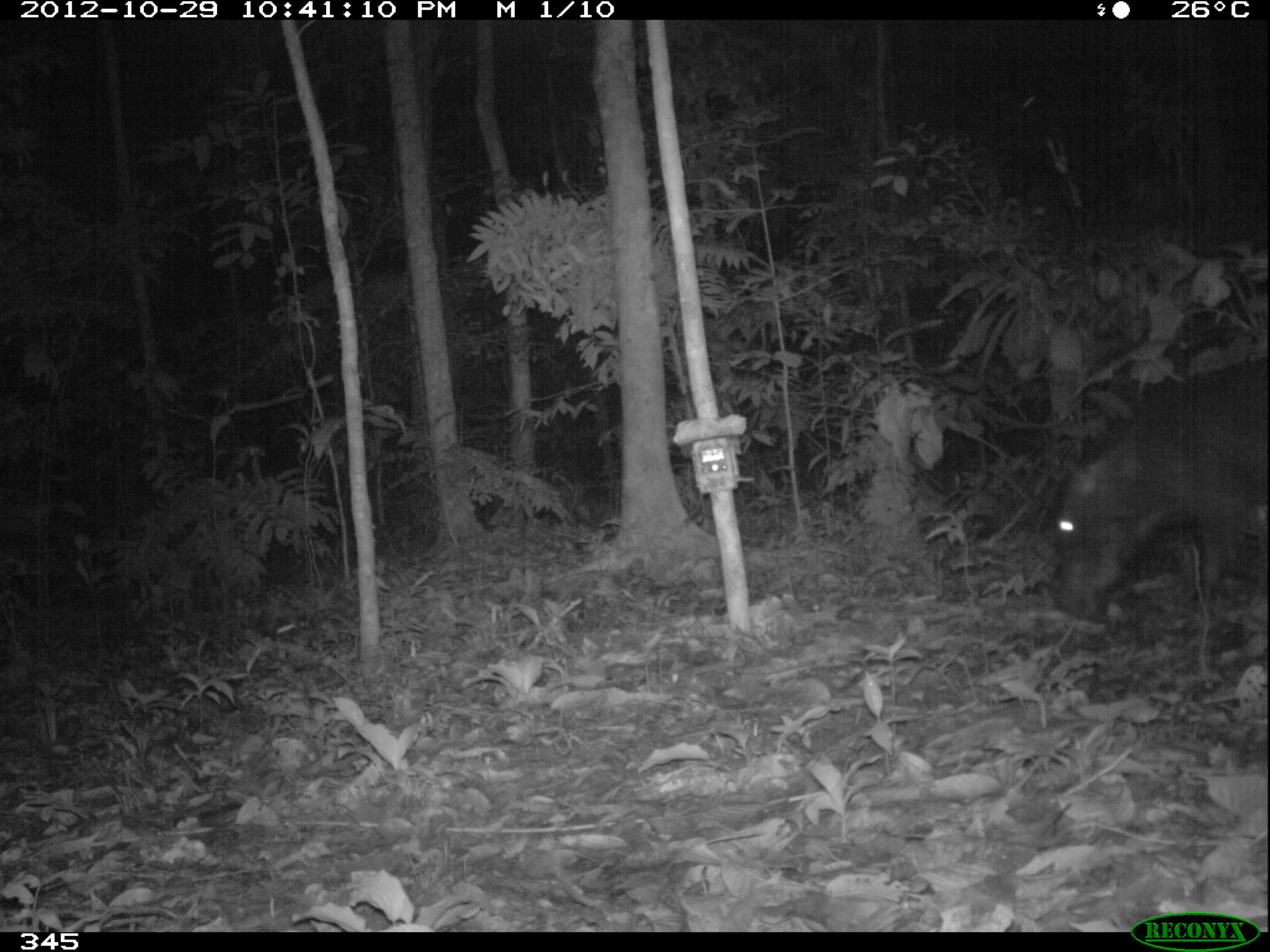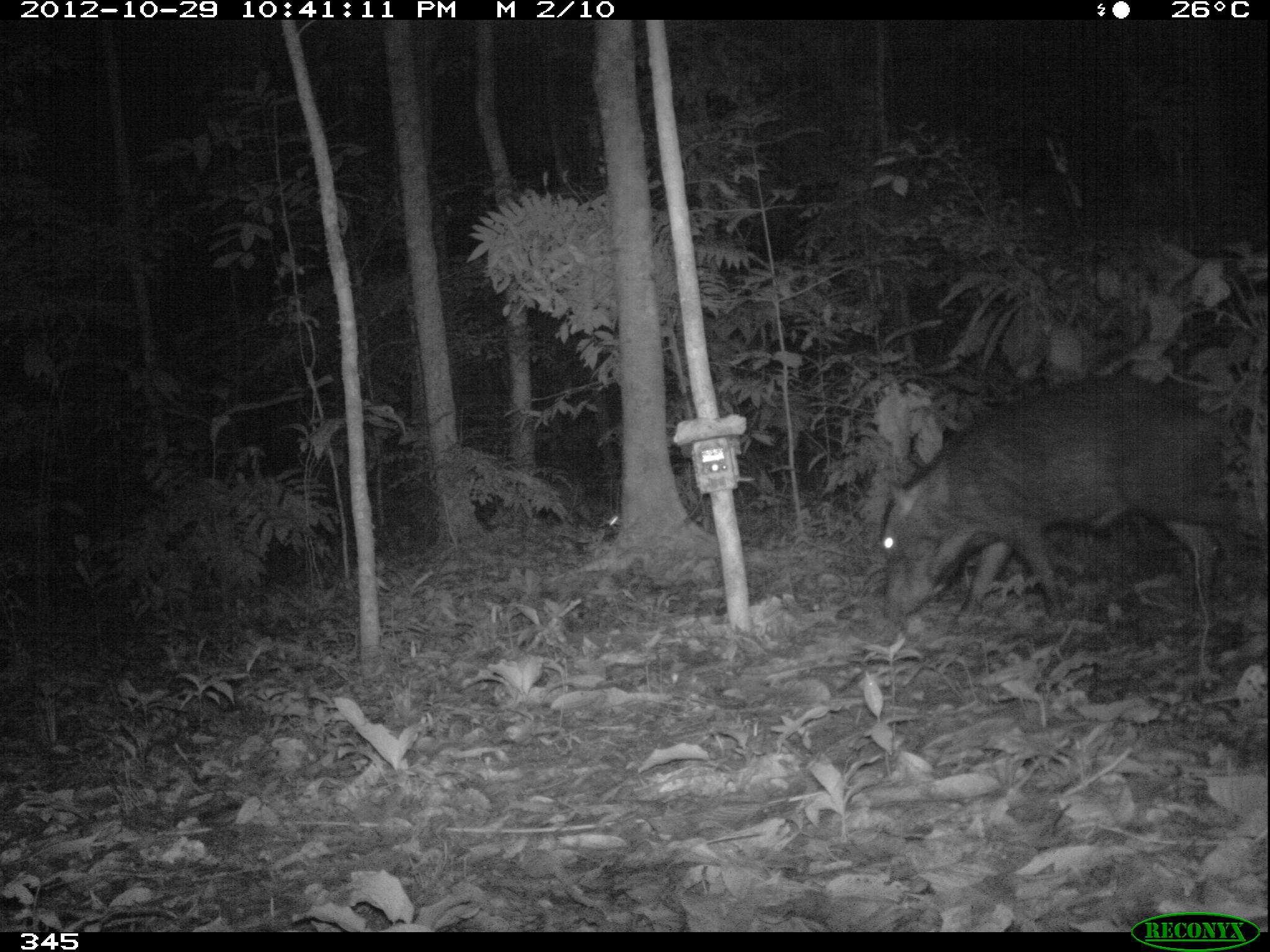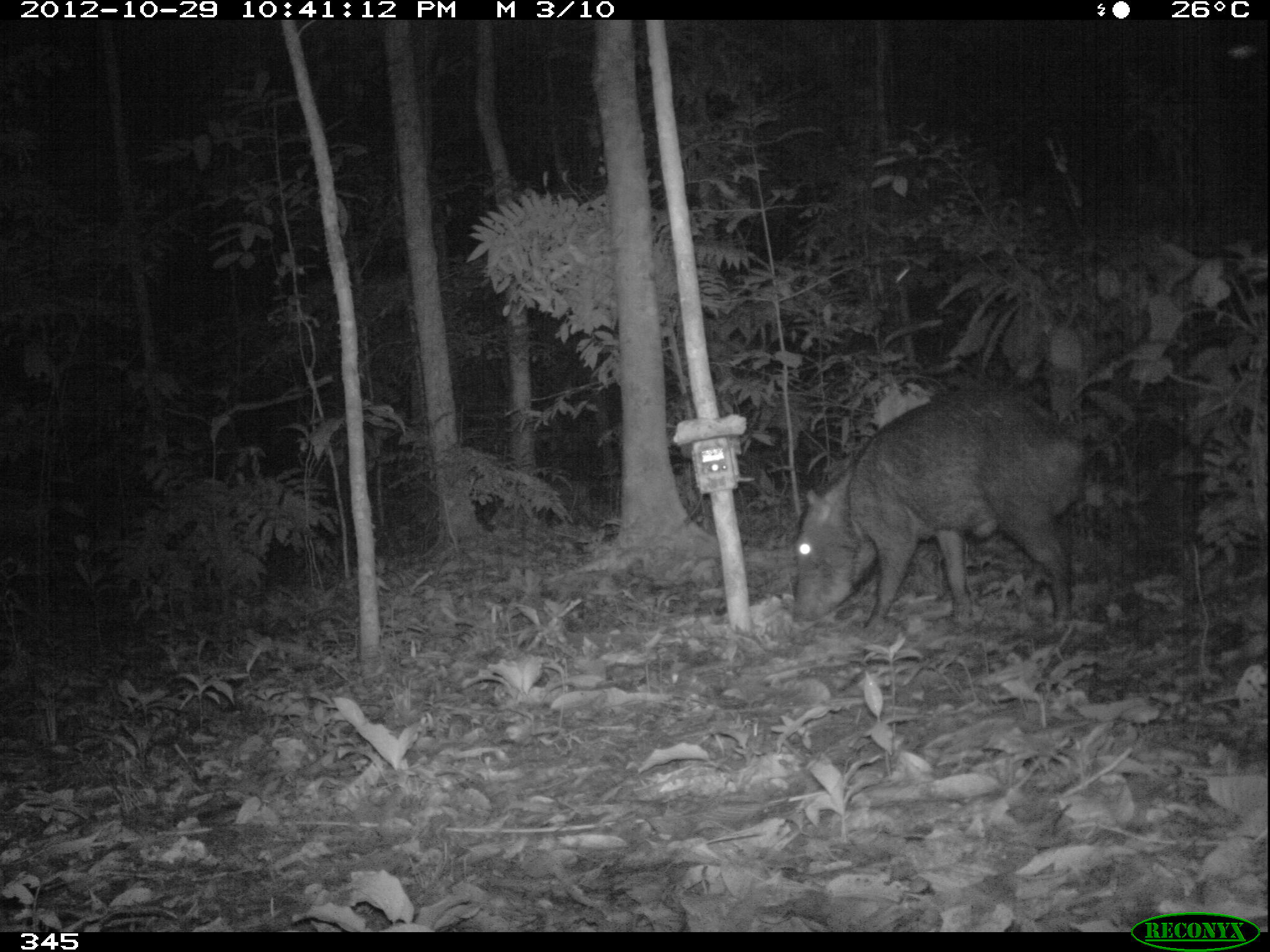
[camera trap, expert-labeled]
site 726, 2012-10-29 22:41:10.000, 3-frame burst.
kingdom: Animalia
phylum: Chordata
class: Mammalia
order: Artiodactyla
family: Tayassuidae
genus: Tayassu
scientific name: Tayassu pecari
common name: white-lipped peccary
Tayassu pecari (white-lipped peccary).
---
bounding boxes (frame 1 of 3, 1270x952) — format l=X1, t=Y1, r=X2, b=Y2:
tayassu pecari: l=1043, t=352, r=1270, b=622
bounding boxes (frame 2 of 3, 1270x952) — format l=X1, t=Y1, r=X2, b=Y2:
tayassu pecari: l=878, t=368, r=1244, b=627; l=1055, t=365, r=1057, b=368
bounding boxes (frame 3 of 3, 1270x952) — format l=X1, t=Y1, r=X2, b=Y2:
tayassu pecari: l=792, t=384, r=1089, b=637